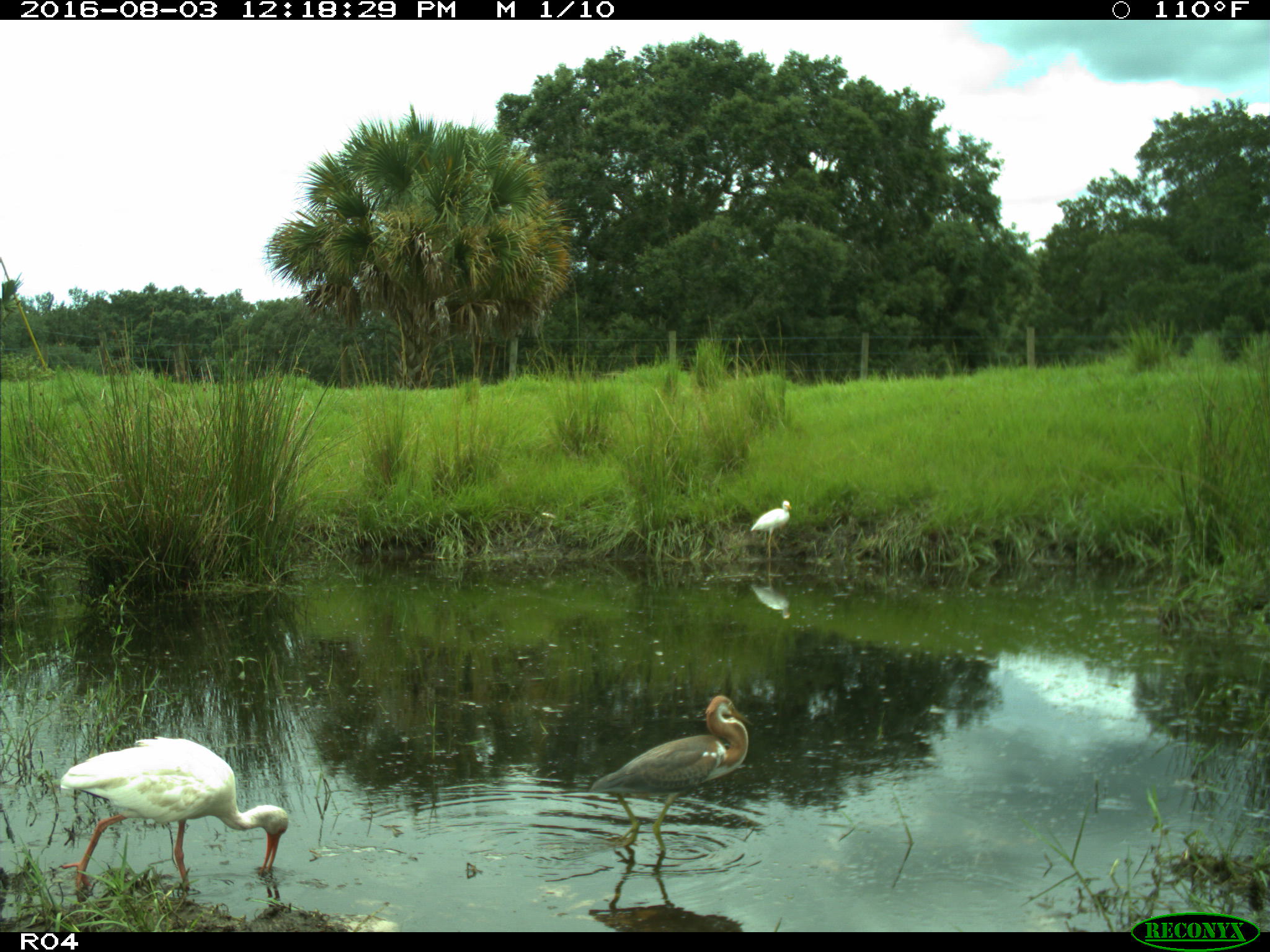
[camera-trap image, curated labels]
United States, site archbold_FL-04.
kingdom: Animalia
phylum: Chordata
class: Aves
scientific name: Aves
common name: birds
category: unidentified bird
Unidentified bird (birds) (Aves).